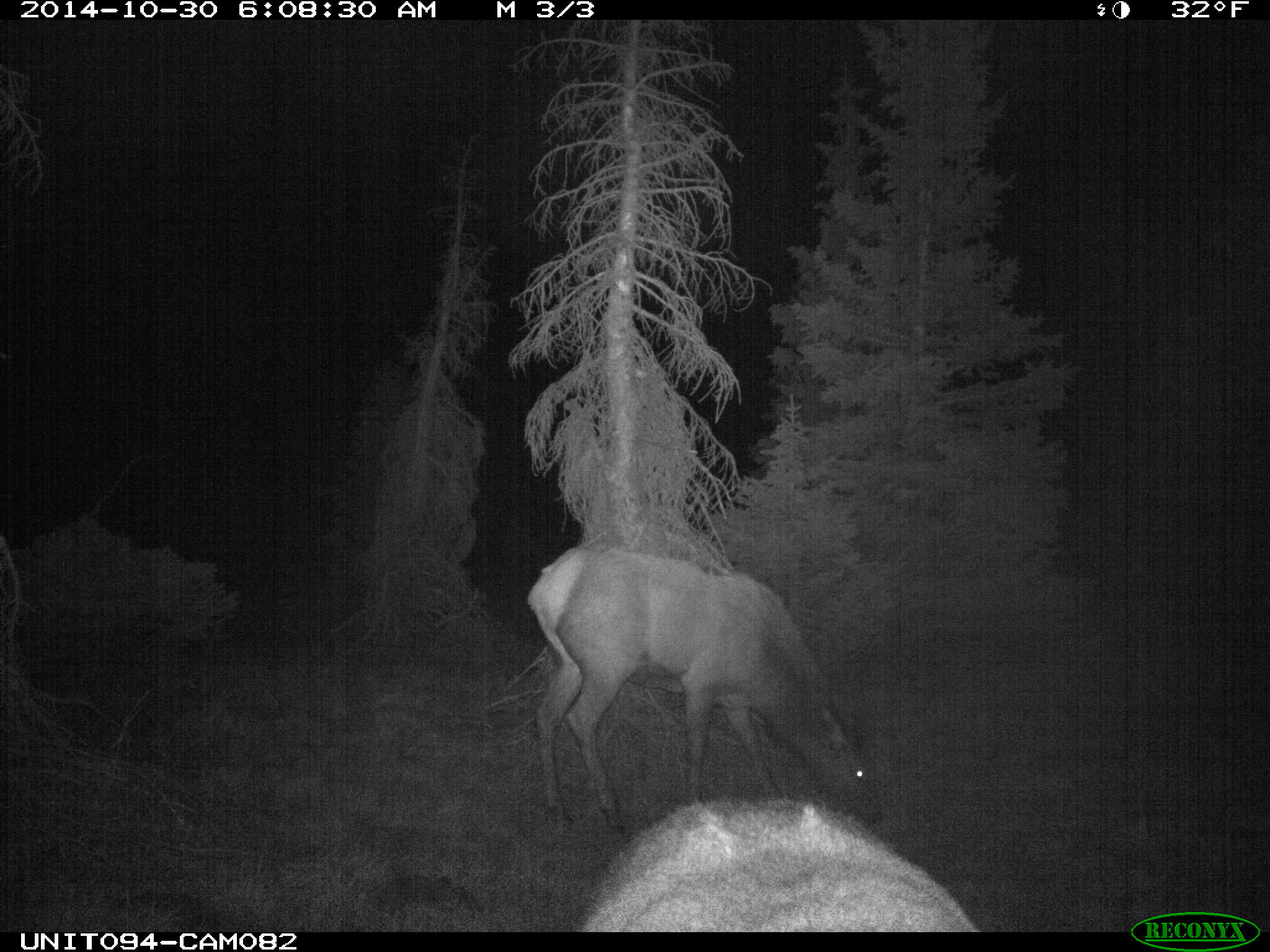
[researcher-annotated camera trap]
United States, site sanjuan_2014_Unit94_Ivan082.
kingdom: Animalia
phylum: Chordata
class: Mammalia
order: Artiodactyla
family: Cervidae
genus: Cervus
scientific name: Cervus elaphus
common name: red deer